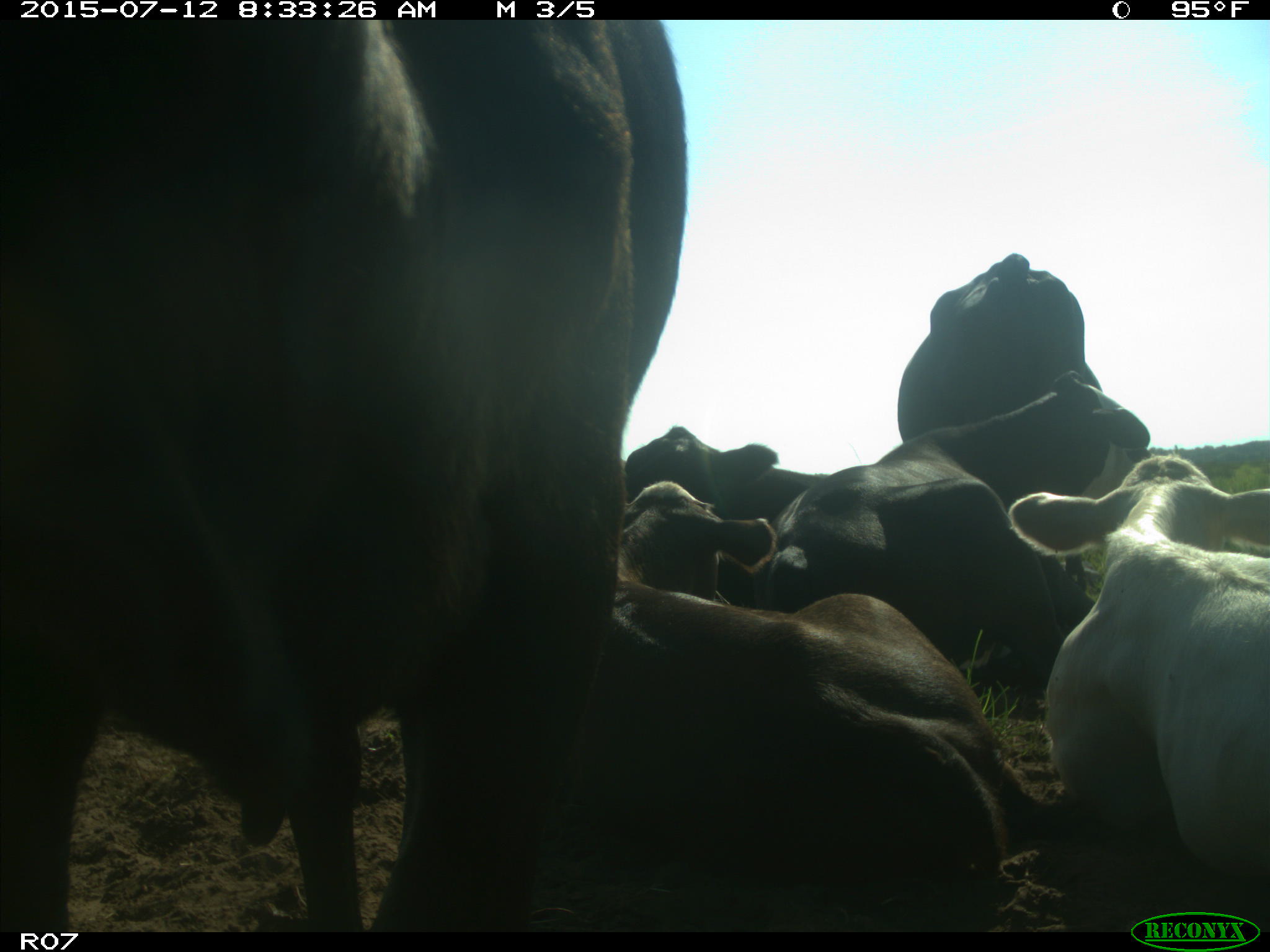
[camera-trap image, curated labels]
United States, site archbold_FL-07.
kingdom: Animalia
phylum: Chordata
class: Mammalia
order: Artiodactyla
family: Bovidae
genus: Bos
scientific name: Bos taurus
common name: domestic cow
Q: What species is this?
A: Bos taurus (domestic cow).